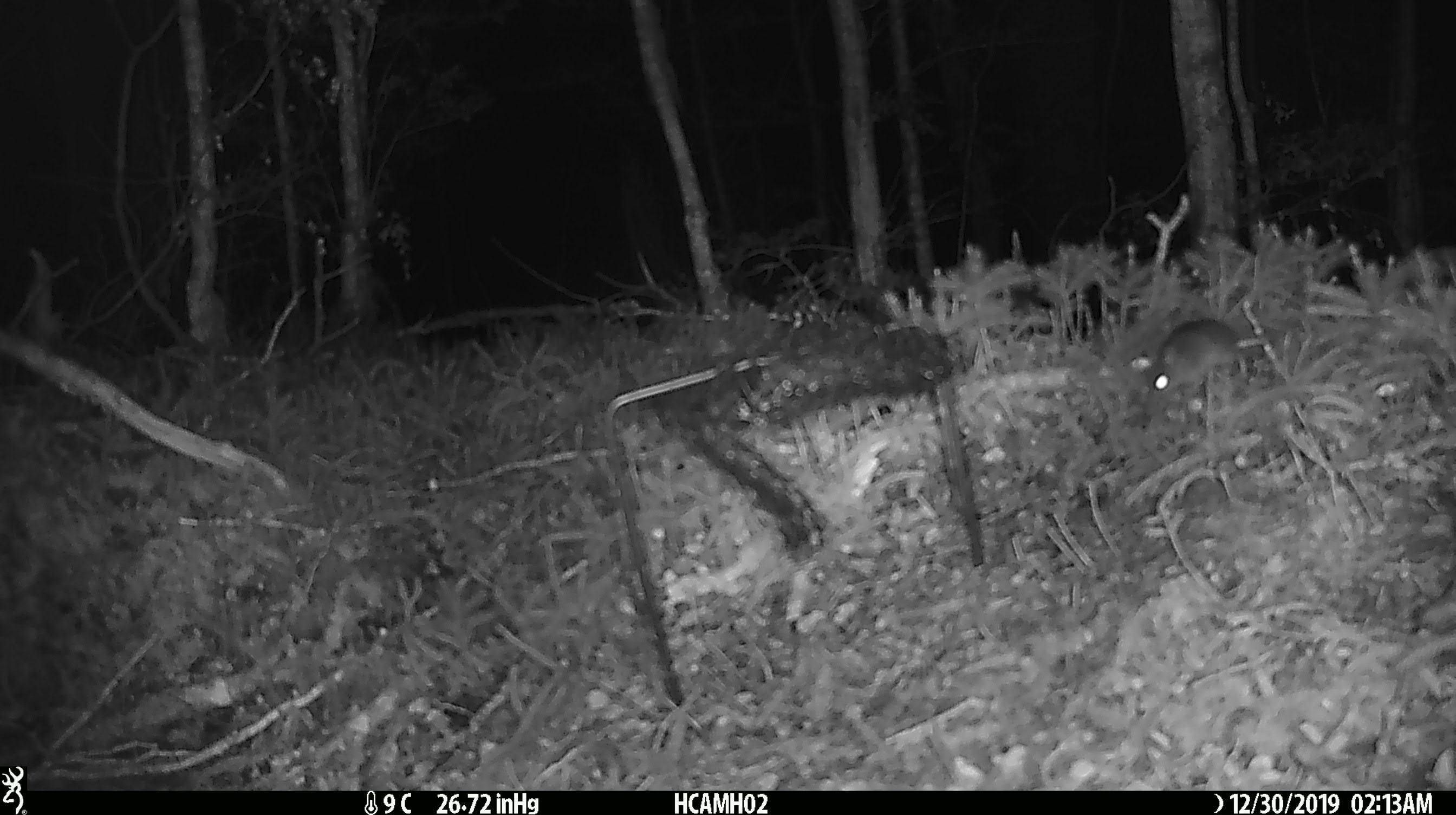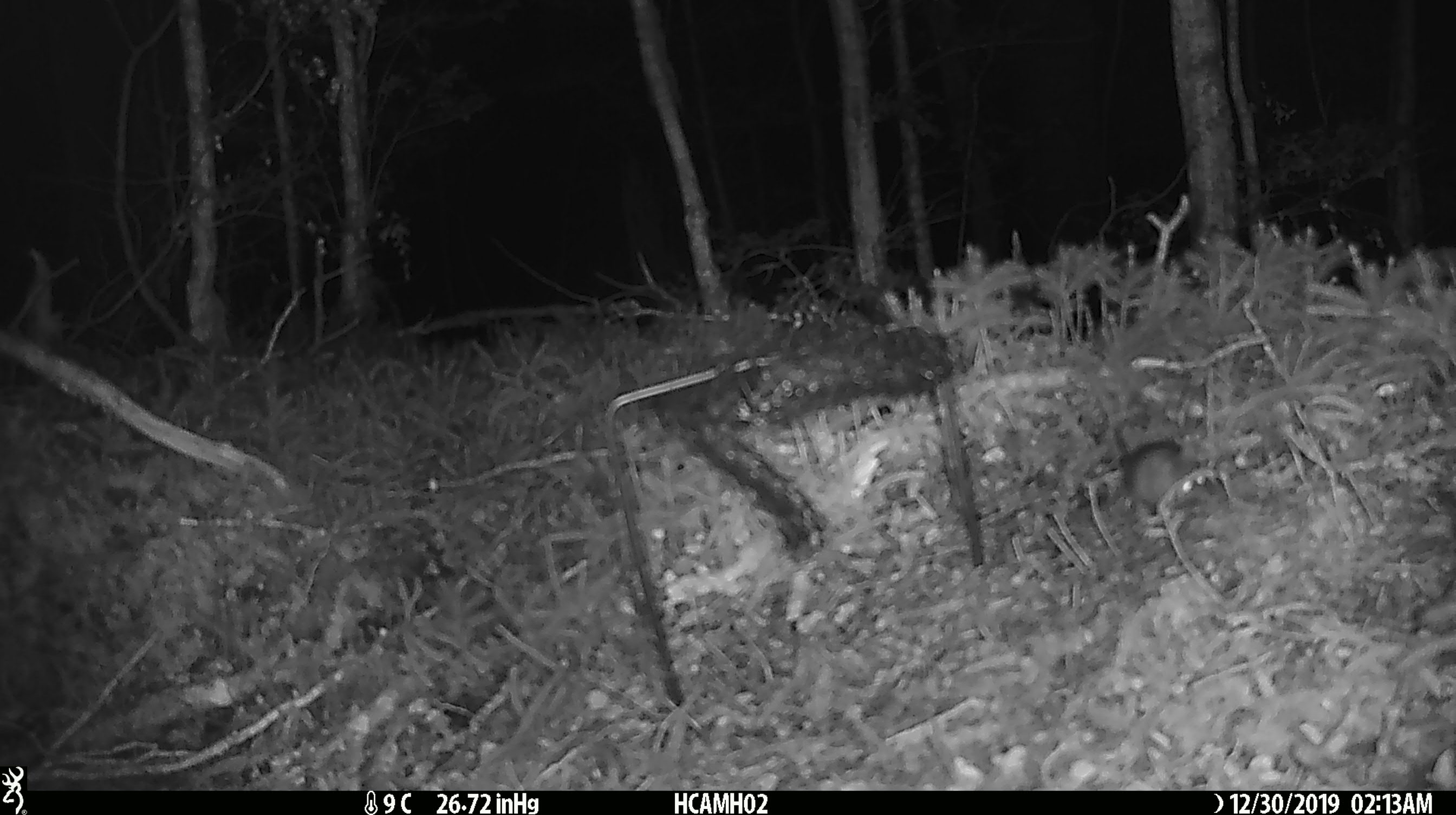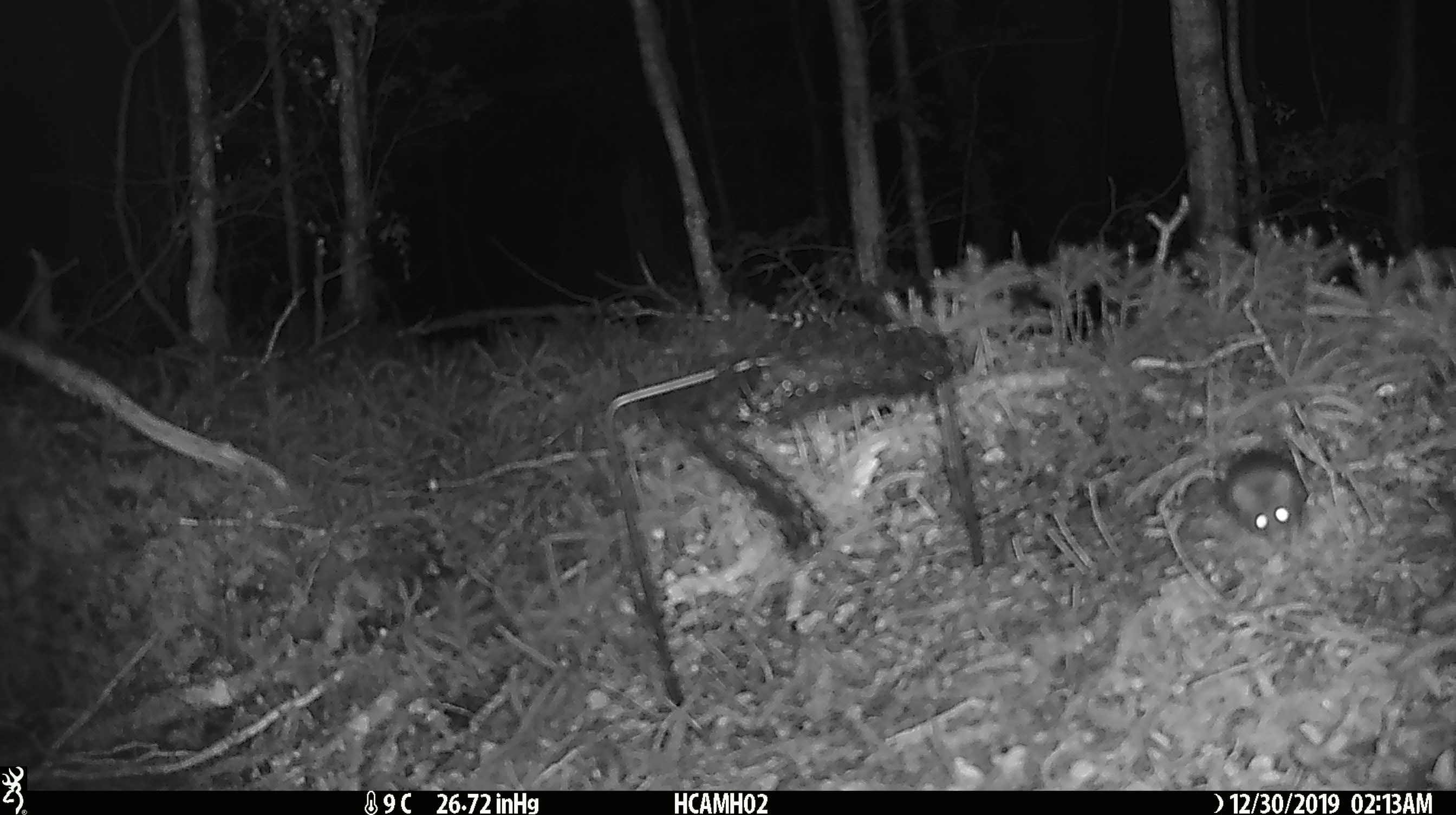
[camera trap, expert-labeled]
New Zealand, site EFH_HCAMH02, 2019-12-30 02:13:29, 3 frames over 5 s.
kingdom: Animalia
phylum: Chordata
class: Mammalia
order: Rodentia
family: Muridae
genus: Mus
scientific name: Mus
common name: mouse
Mouse (Mus).